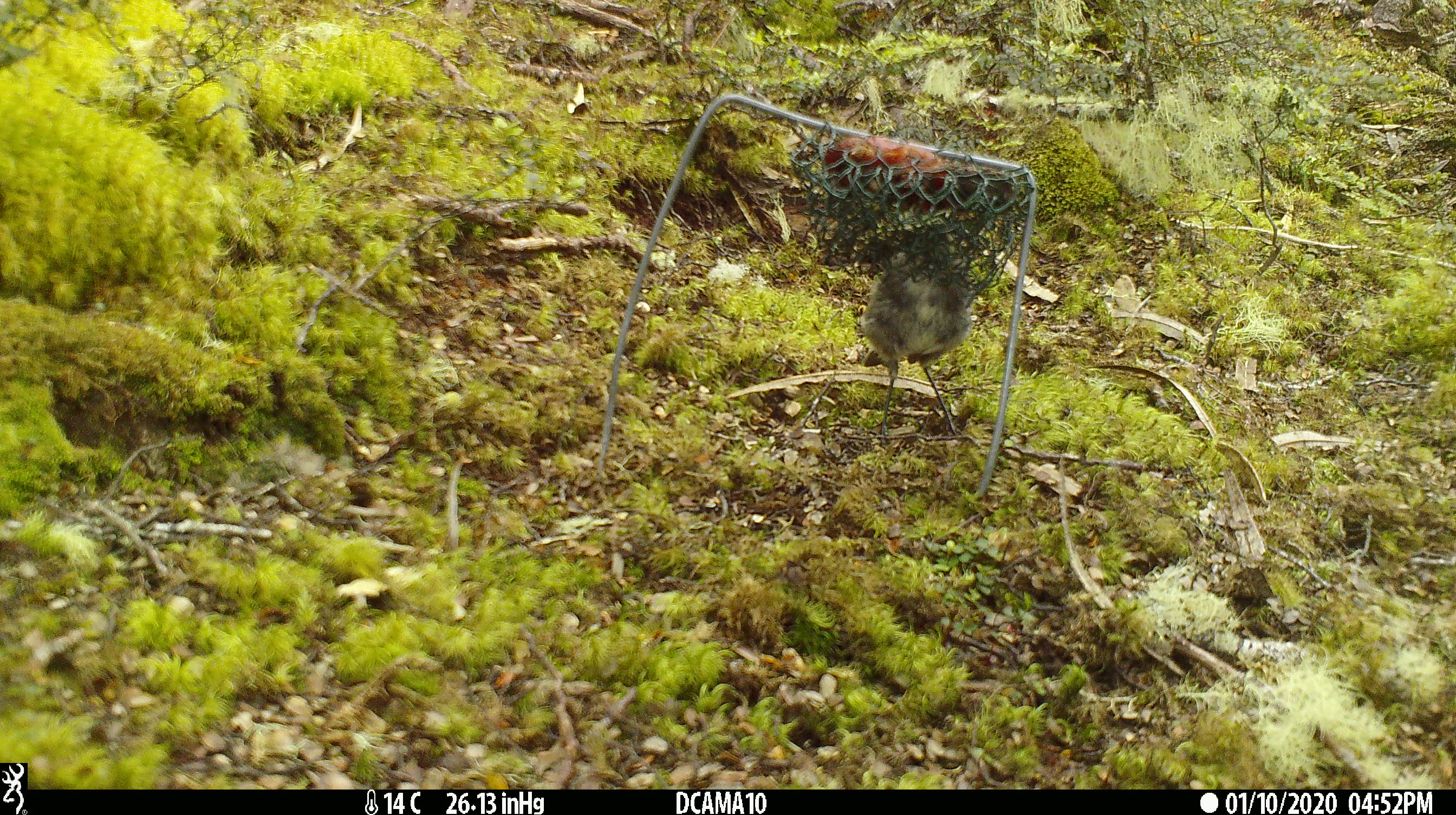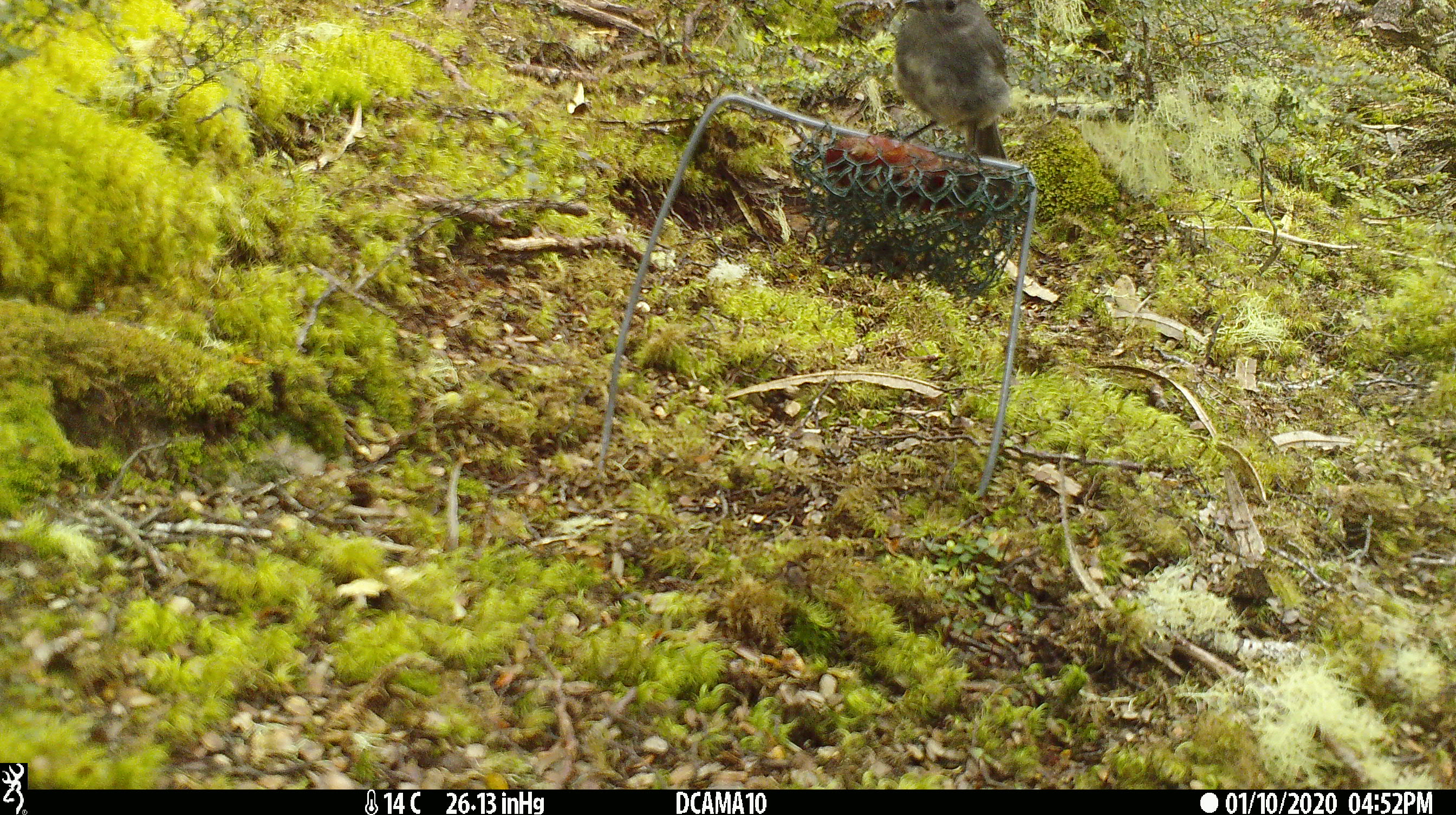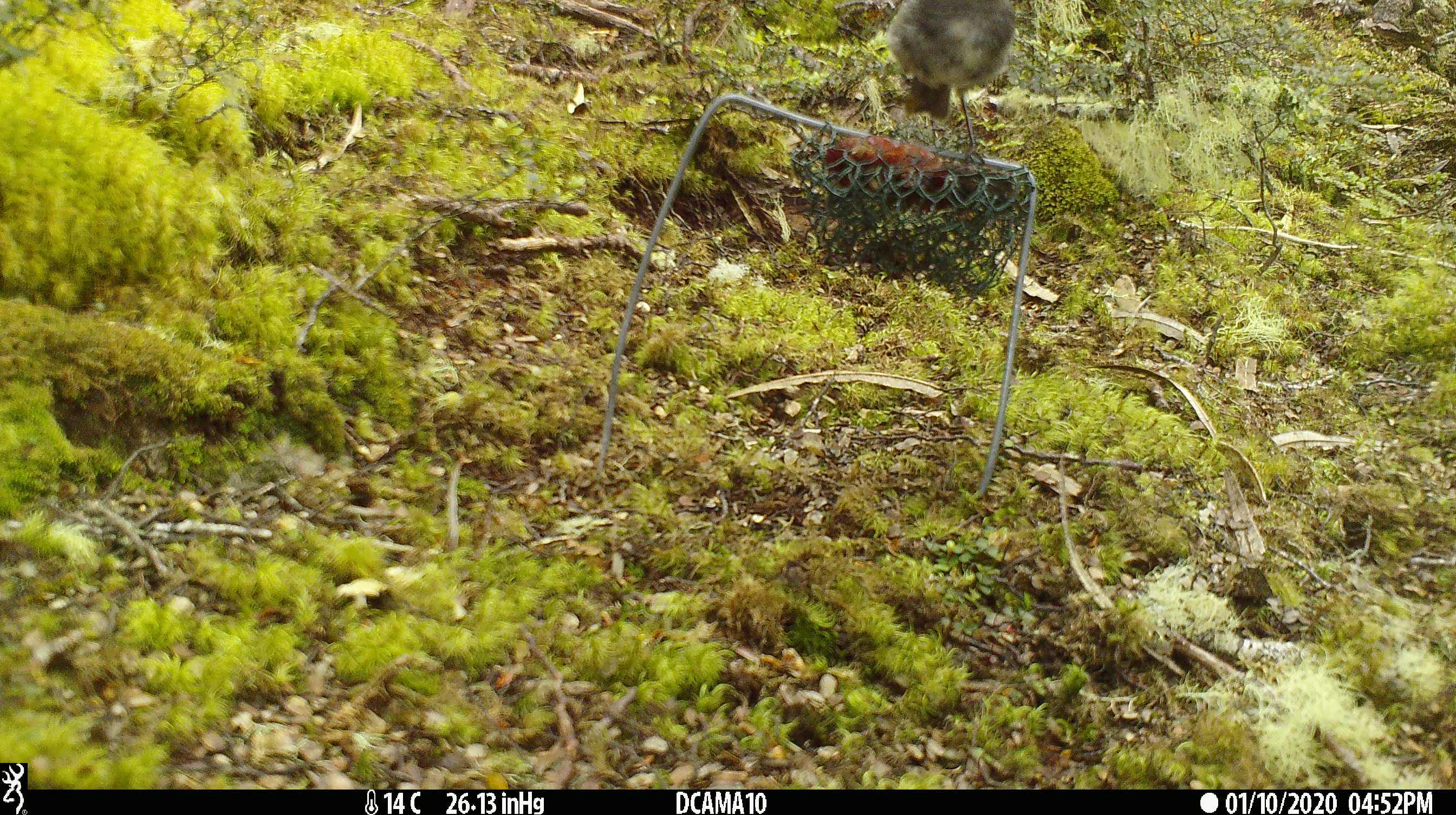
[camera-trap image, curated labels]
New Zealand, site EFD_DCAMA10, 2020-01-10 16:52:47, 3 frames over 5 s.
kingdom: Animalia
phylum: Chordata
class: Aves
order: Passeriformes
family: Petroicidae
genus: Petroica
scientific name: Petroica australis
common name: new zealand robin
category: robin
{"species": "robin (new zealand robin) (Petroica australis)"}